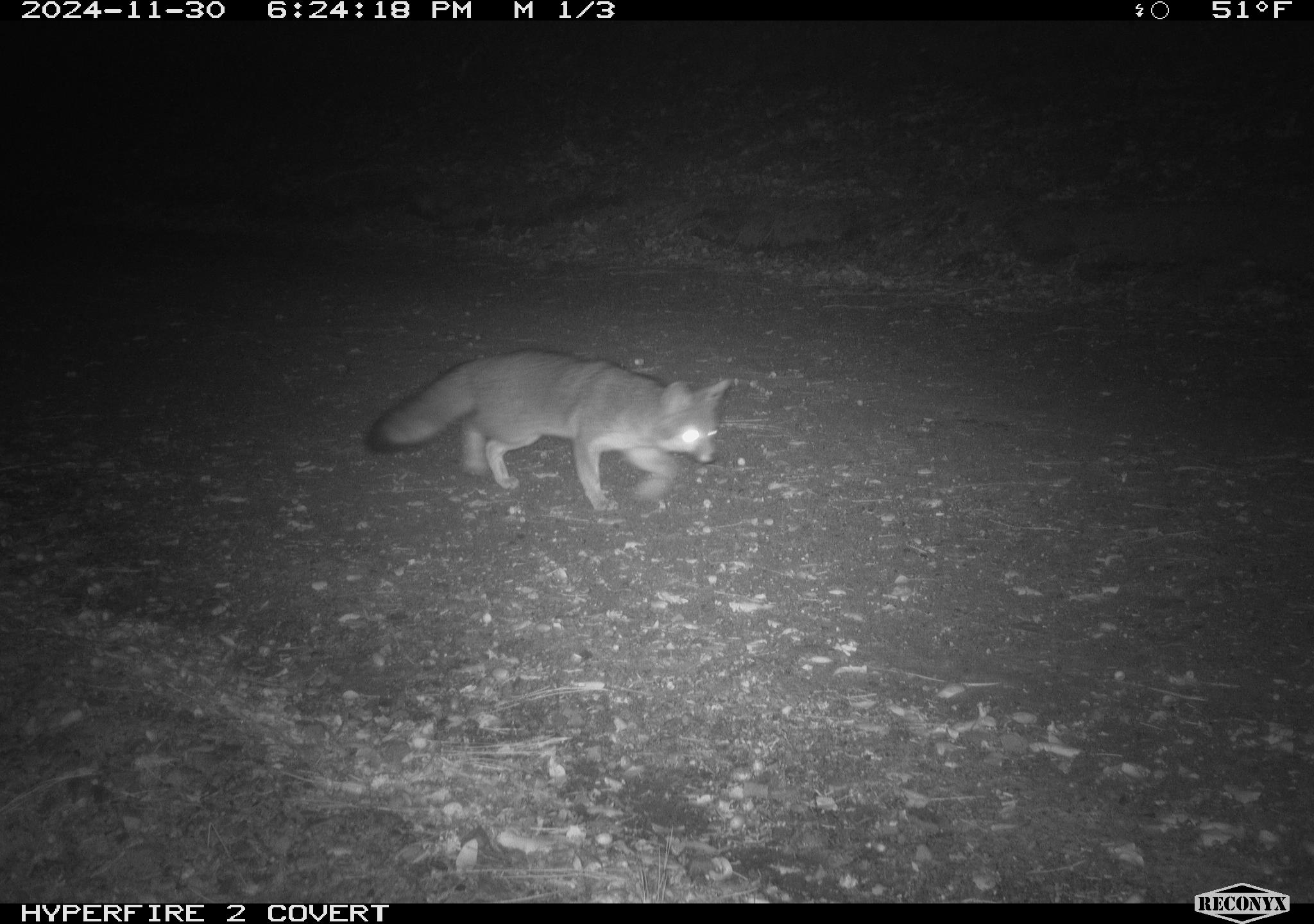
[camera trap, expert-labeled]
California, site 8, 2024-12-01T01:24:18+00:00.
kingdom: Animalia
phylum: Chordata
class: Mammalia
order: Carnivora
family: Canidae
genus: Urocyon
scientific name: Urocyon cinereoargenteus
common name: gray fox